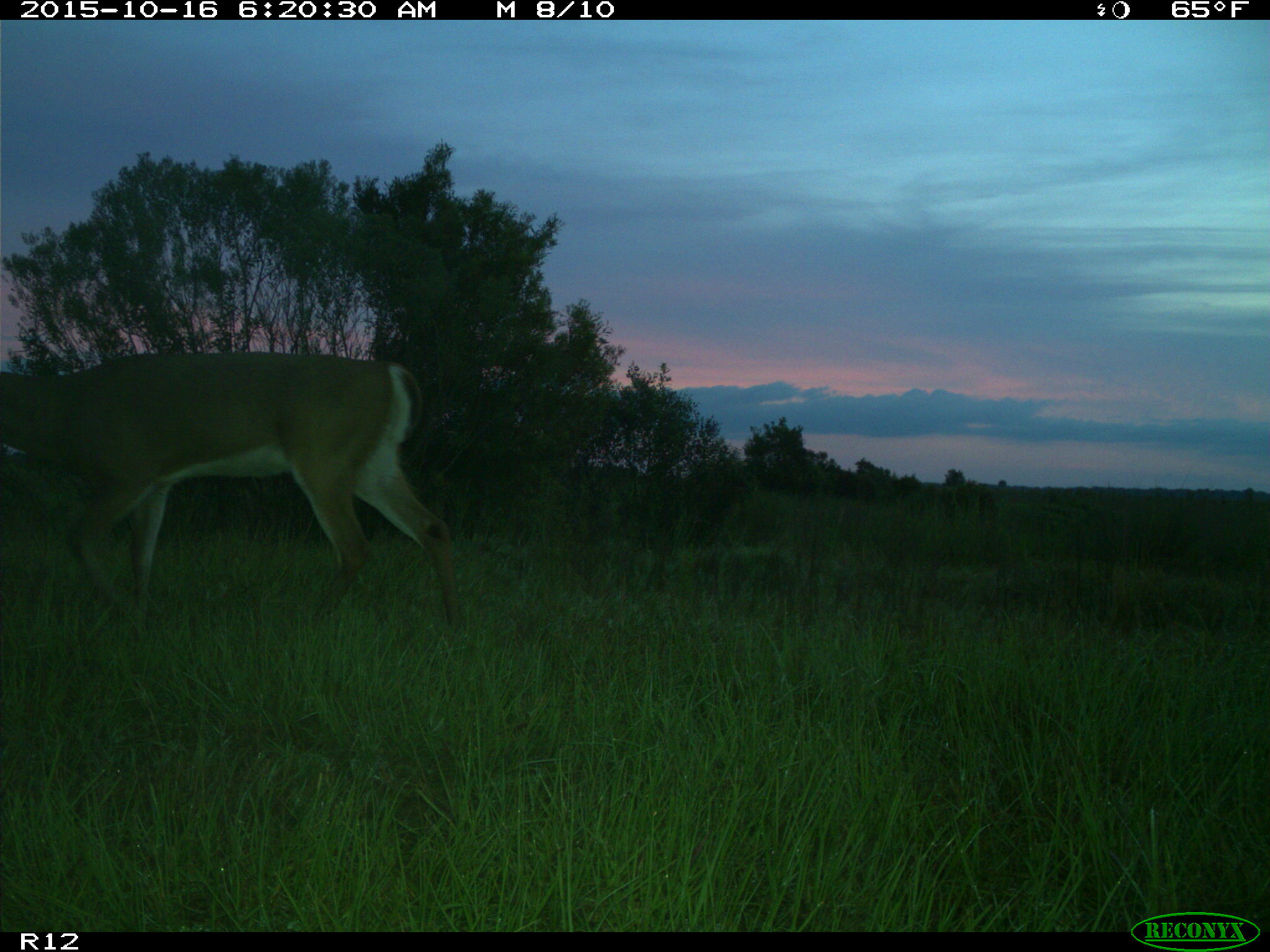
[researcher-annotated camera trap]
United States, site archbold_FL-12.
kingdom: Animalia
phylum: Chordata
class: Mammalia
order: Artiodactyla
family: Cervidae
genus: Odocoileus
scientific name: Odocoileus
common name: deer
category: unidentified deer